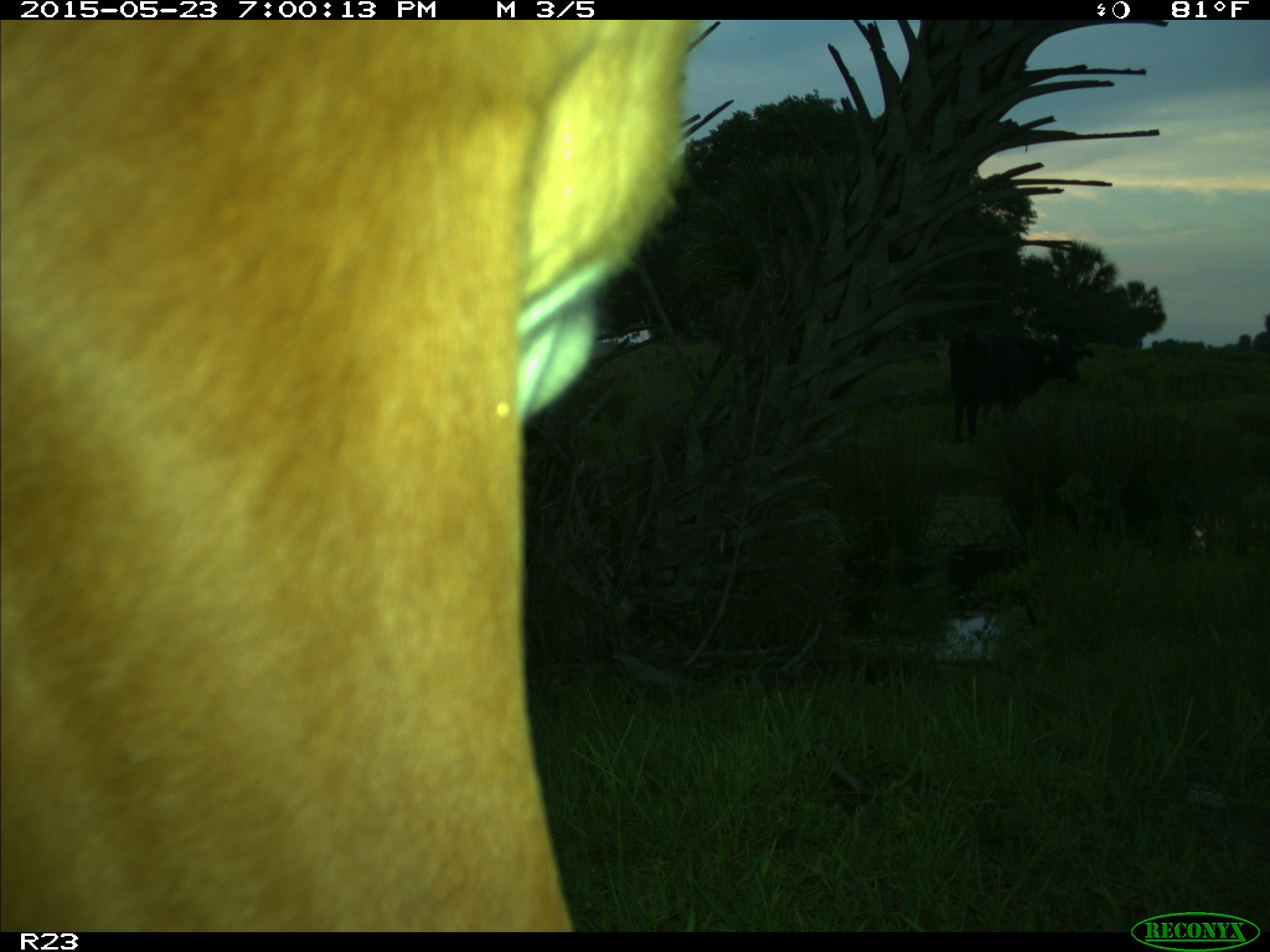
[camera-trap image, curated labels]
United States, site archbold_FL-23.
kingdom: Animalia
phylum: Chordata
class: Mammalia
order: Artiodactyla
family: Bovidae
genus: Bos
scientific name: Bos taurus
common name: domestic cow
Bos taurus (domestic cow).